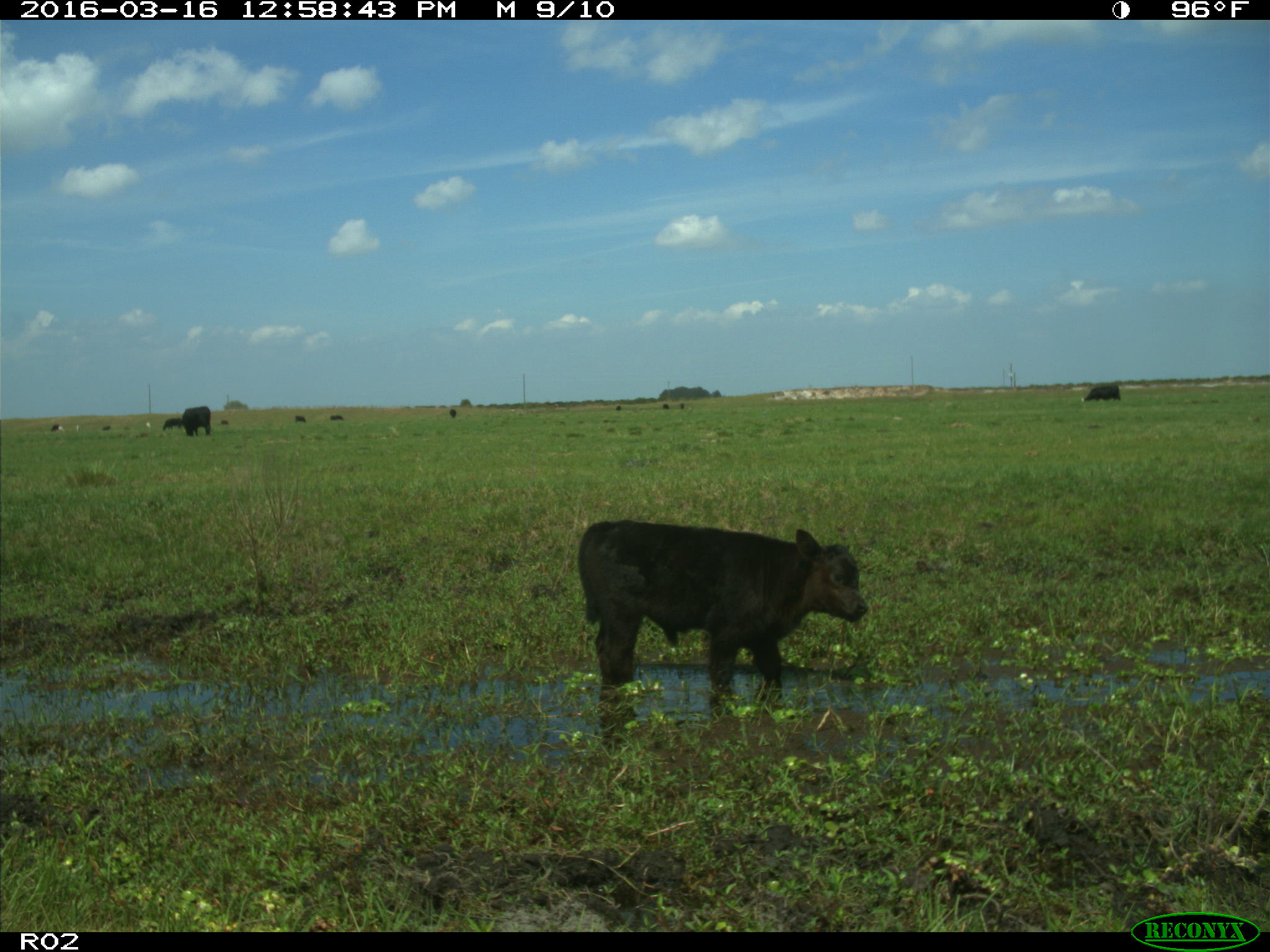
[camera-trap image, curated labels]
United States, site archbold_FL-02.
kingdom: Animalia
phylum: Chordata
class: Mammalia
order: Artiodactyla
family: Bovidae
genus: Bos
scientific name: Bos taurus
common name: domestic cow